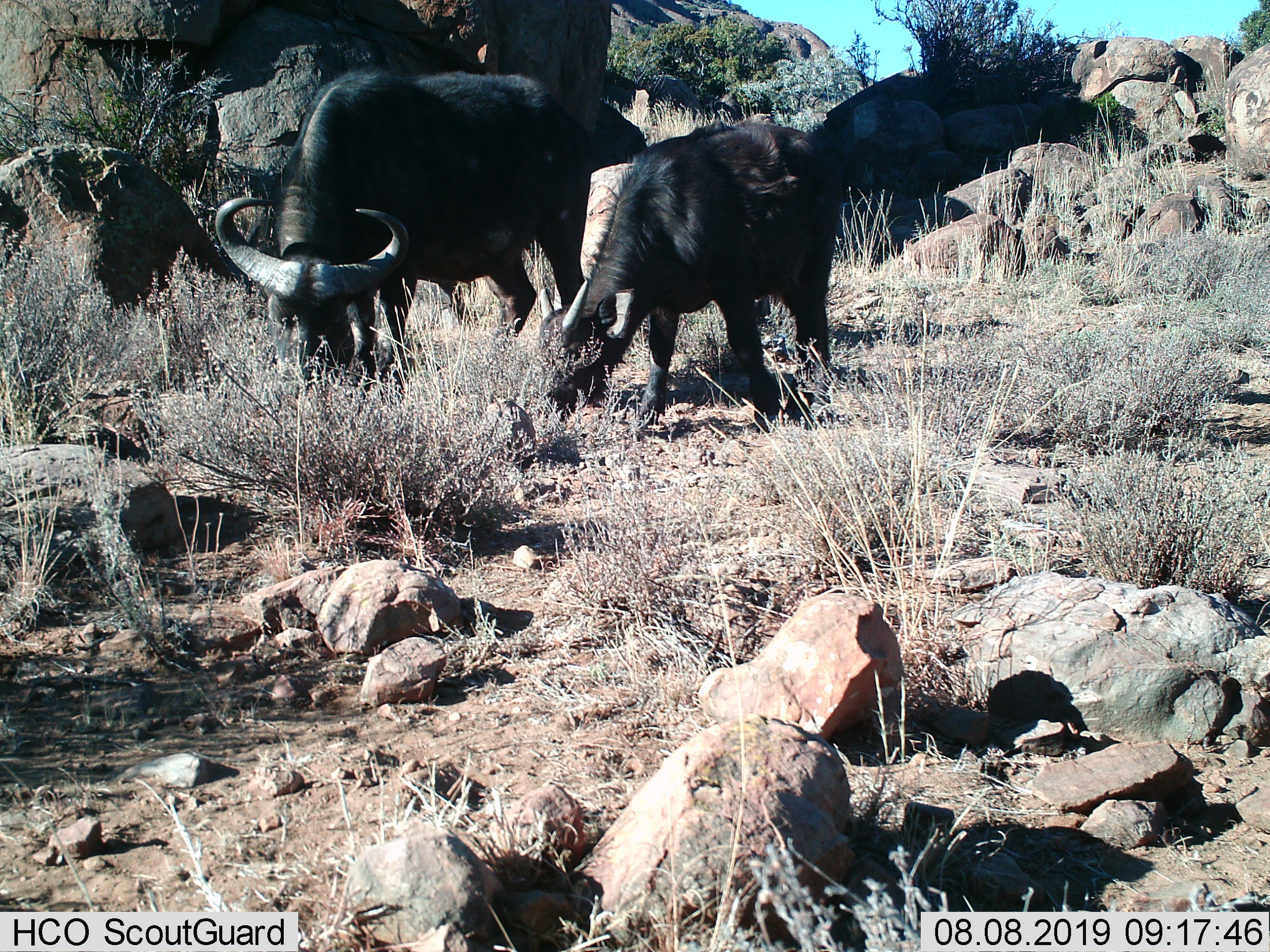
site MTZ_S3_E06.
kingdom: Animalia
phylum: Chordata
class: Mammalia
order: Artiodactyla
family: Bovidae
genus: Syncerus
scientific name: Syncerus caffer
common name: african buffalo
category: buffalo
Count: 2.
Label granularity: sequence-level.